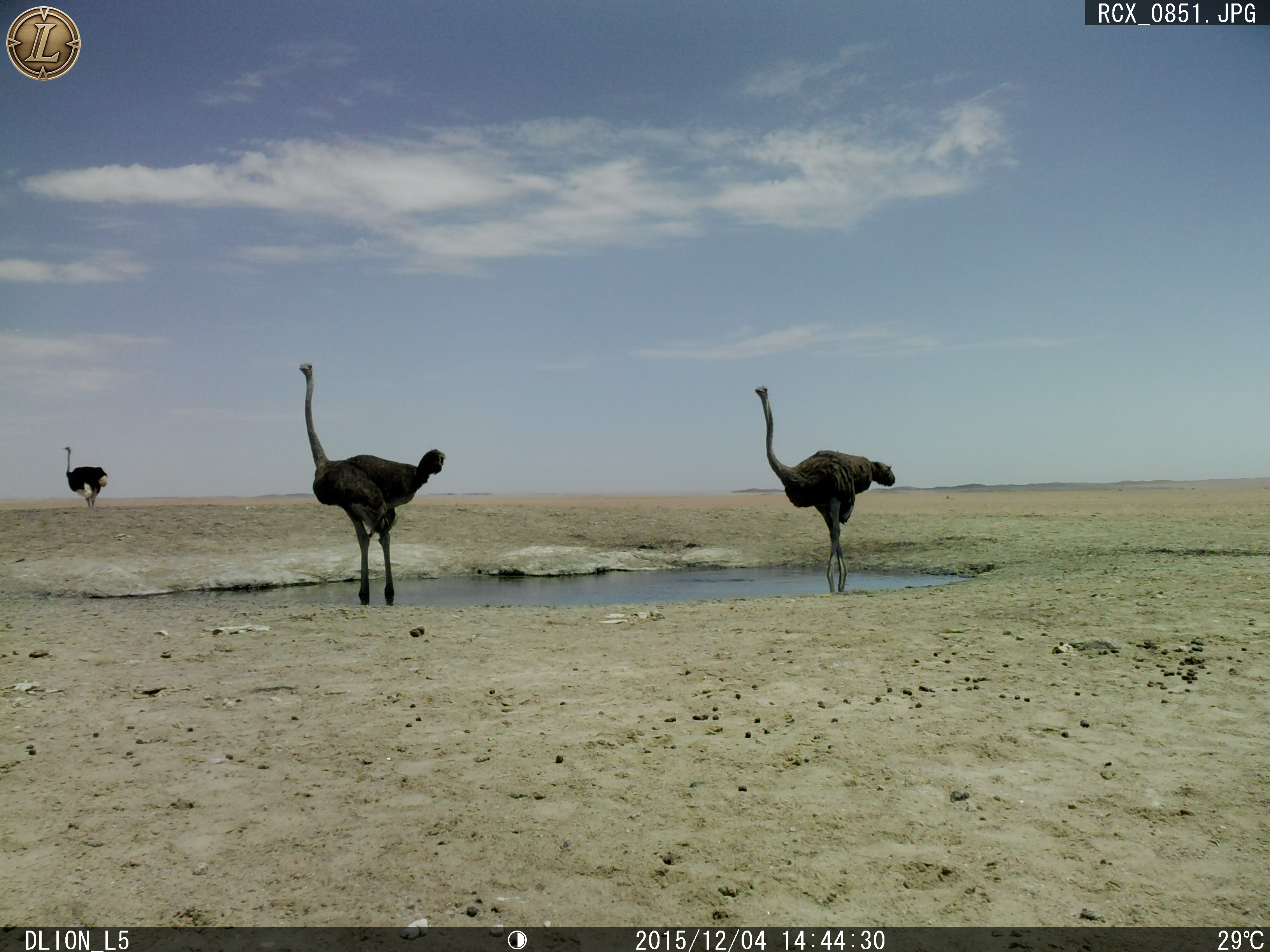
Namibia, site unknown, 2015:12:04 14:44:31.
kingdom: Animalia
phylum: Chordata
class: Aves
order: Struthioniformes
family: Struthionidae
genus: Struthio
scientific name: Struthio camelus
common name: common ostrich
Struthio camelus (common ostrich).